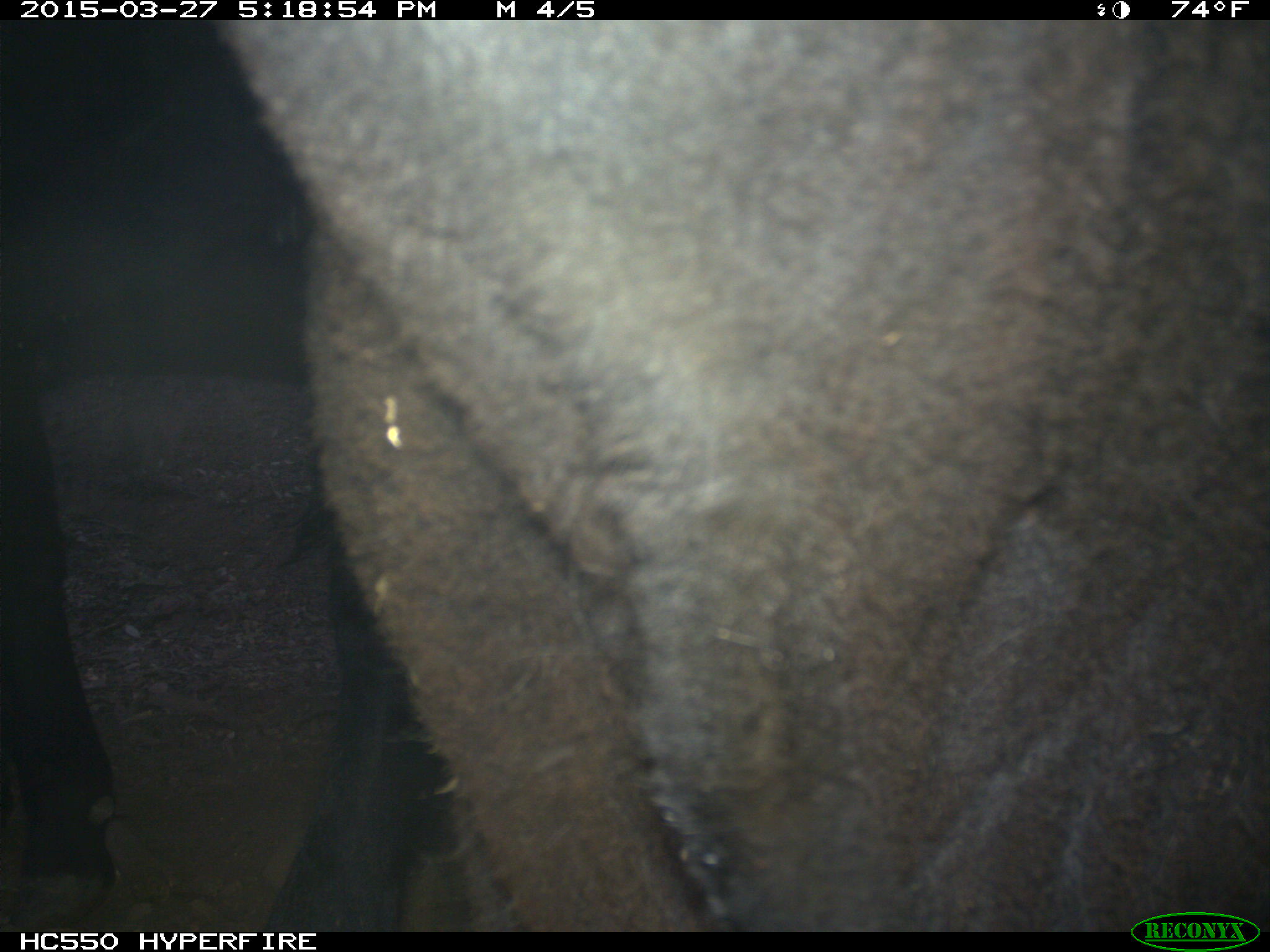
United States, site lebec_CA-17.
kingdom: Animalia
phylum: Chordata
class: Mammalia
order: Artiodactyla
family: Bovidae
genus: Bos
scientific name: Bos taurus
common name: domestic cow